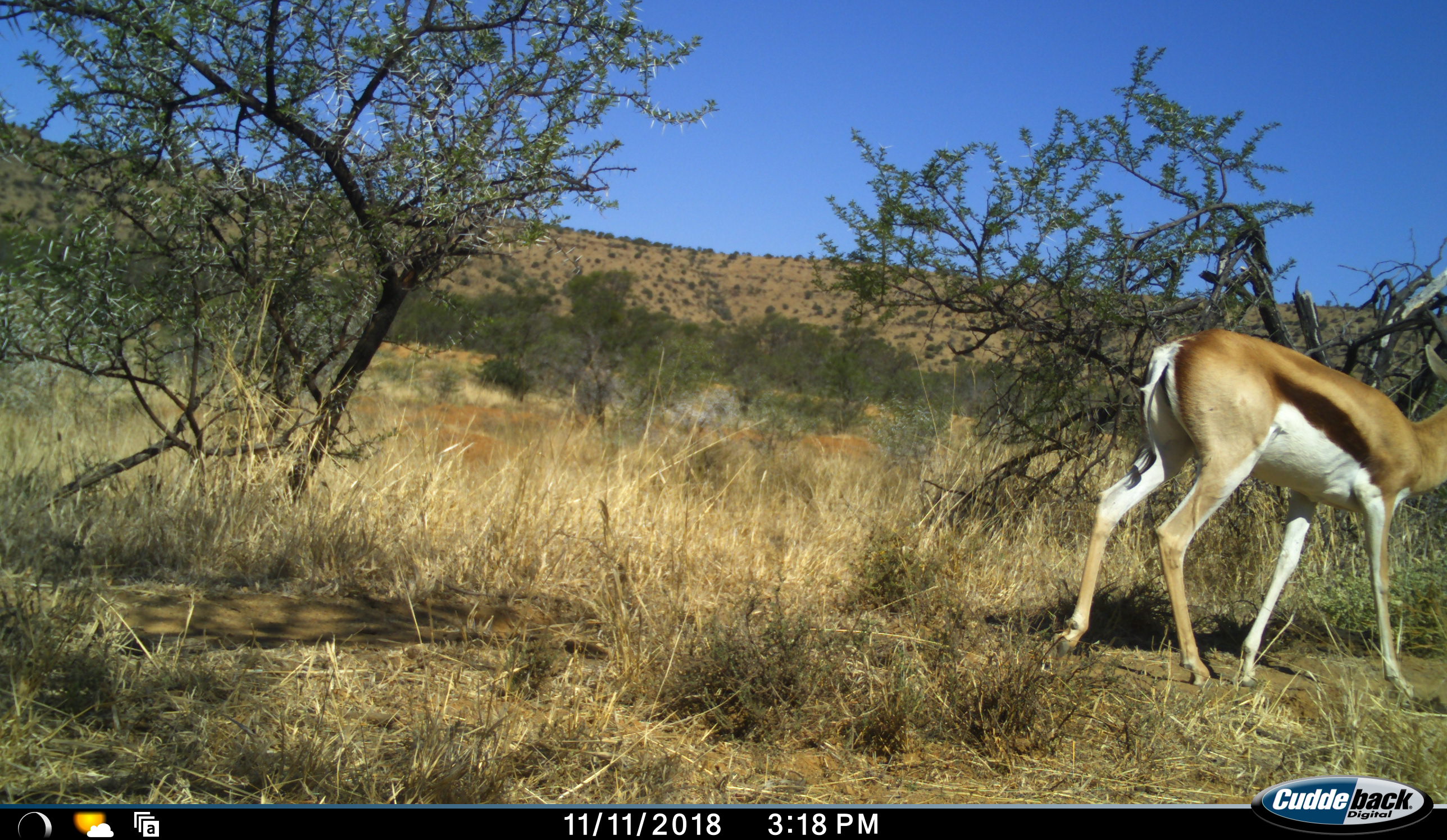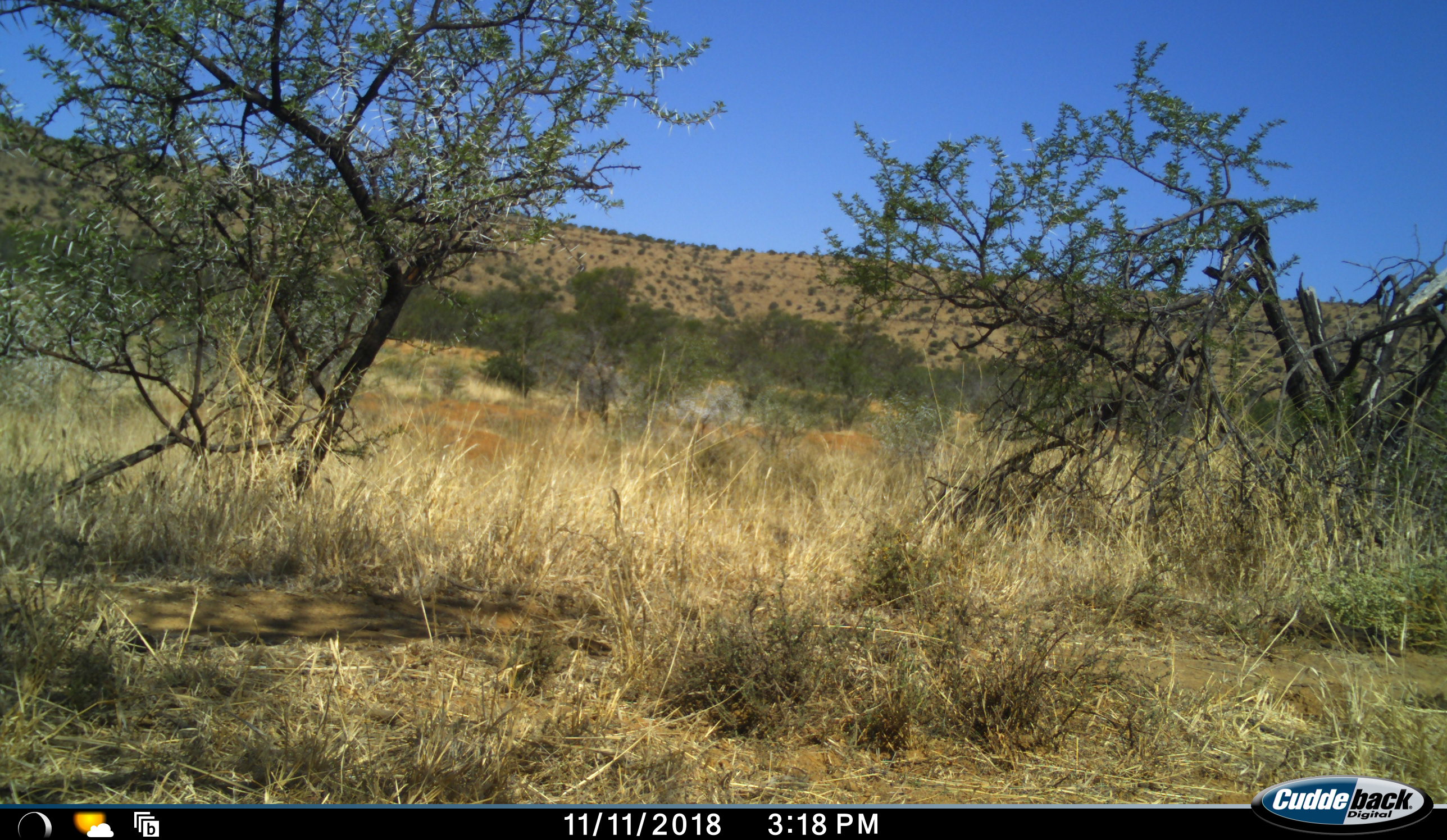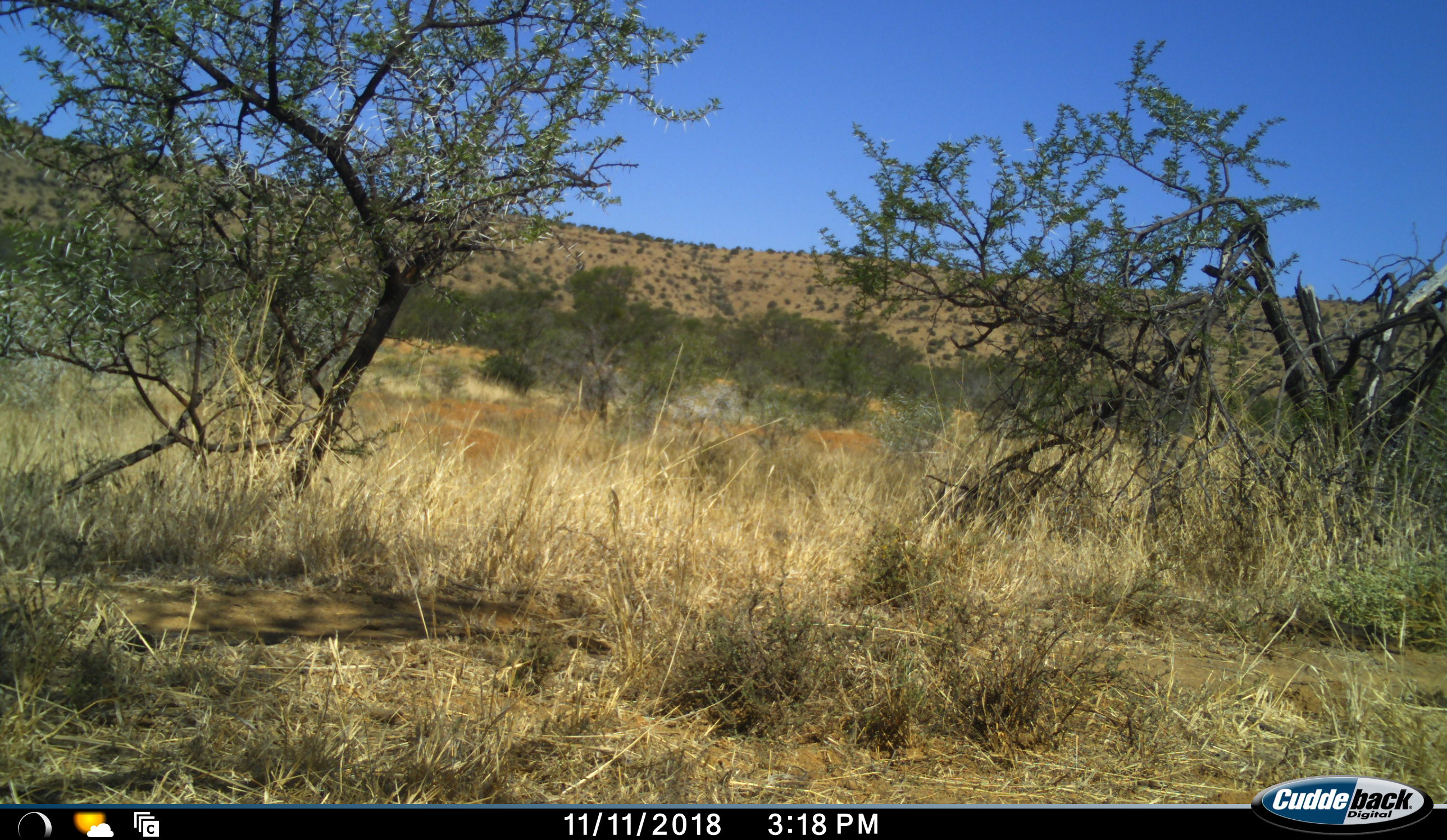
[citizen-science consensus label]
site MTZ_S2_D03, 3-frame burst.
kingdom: Animalia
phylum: Chordata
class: Mammalia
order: Artiodactyla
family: Bovidae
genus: Antidorcas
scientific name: Antidorcas marsupialis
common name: springbok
Springbok (Antidorcas marsupialis), count 1. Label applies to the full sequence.